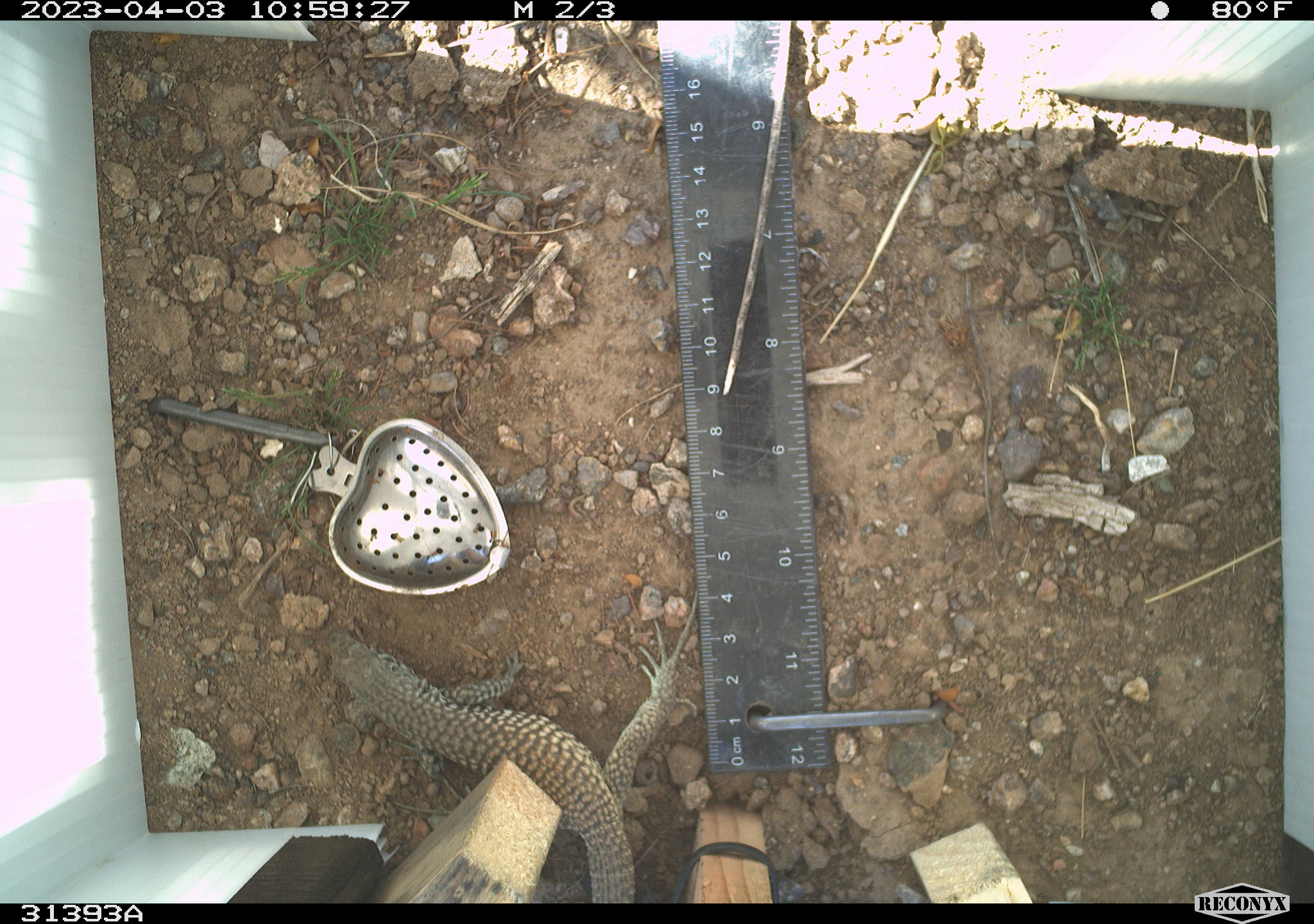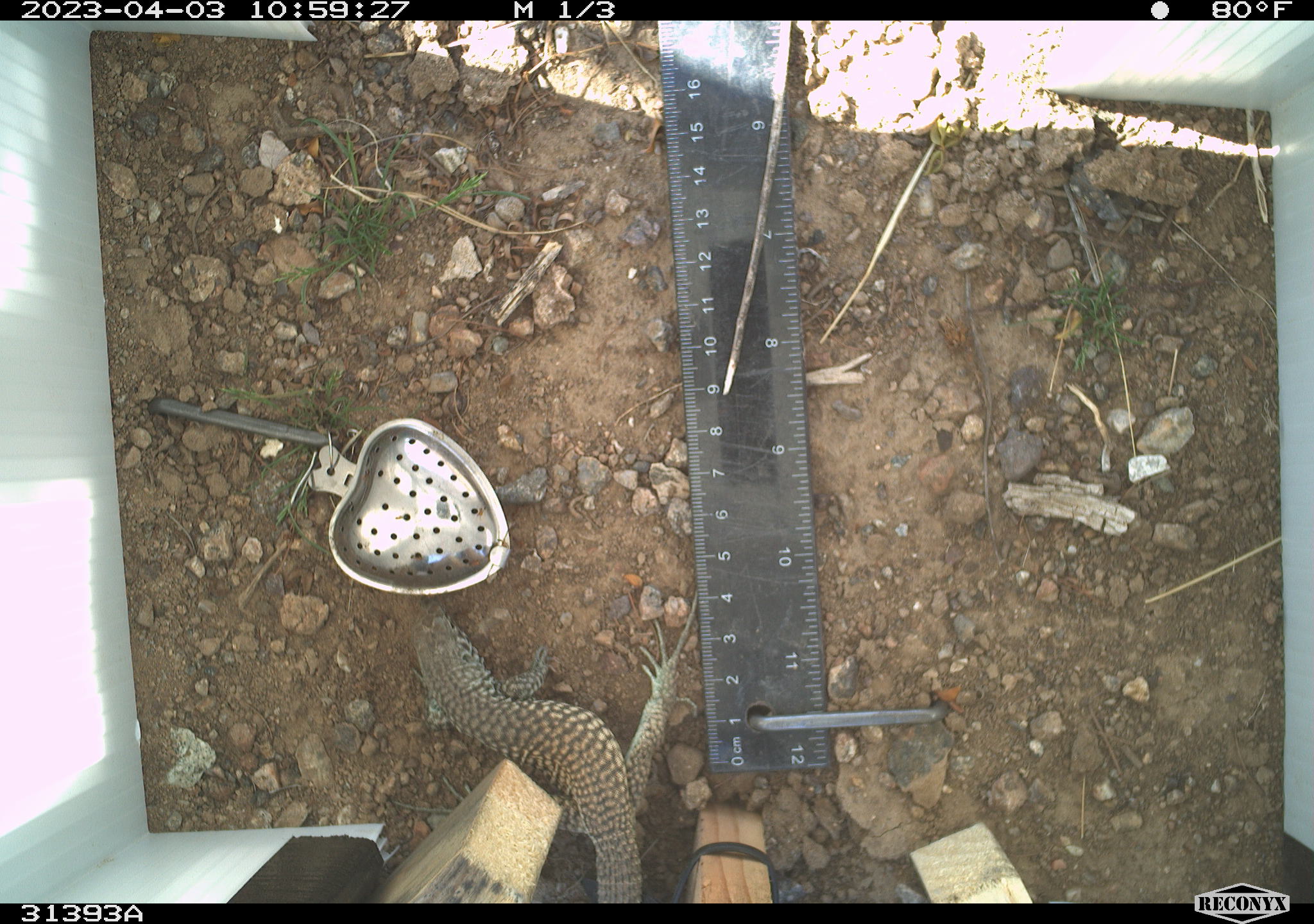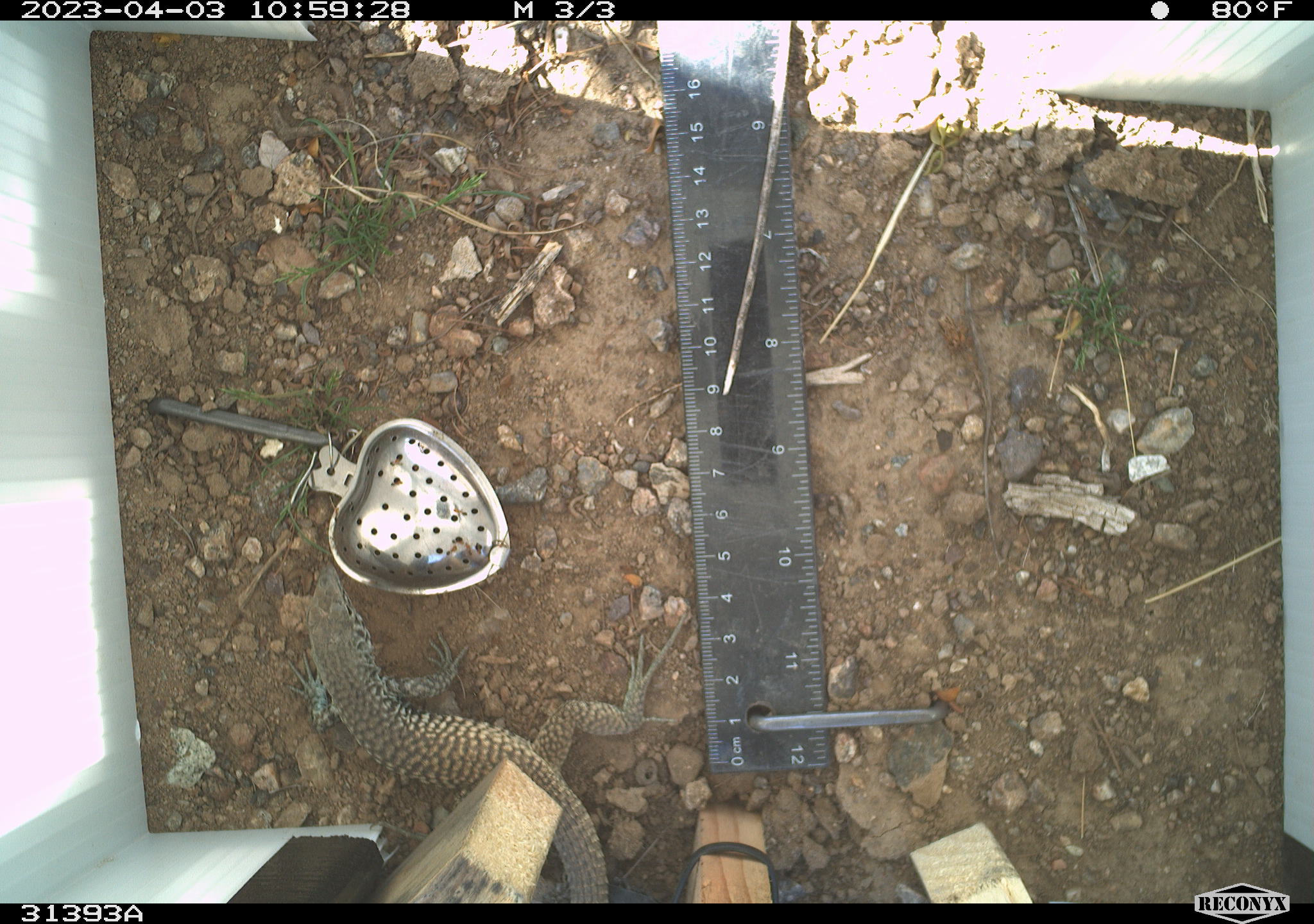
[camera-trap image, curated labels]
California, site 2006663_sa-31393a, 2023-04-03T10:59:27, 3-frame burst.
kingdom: Animalia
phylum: Chordata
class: Reptilia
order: Squamata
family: Teiidae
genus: Aspidoscelis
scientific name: Aspidoscelis tigris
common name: western whiptail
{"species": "western whiptail (Aspidoscelis tigris)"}